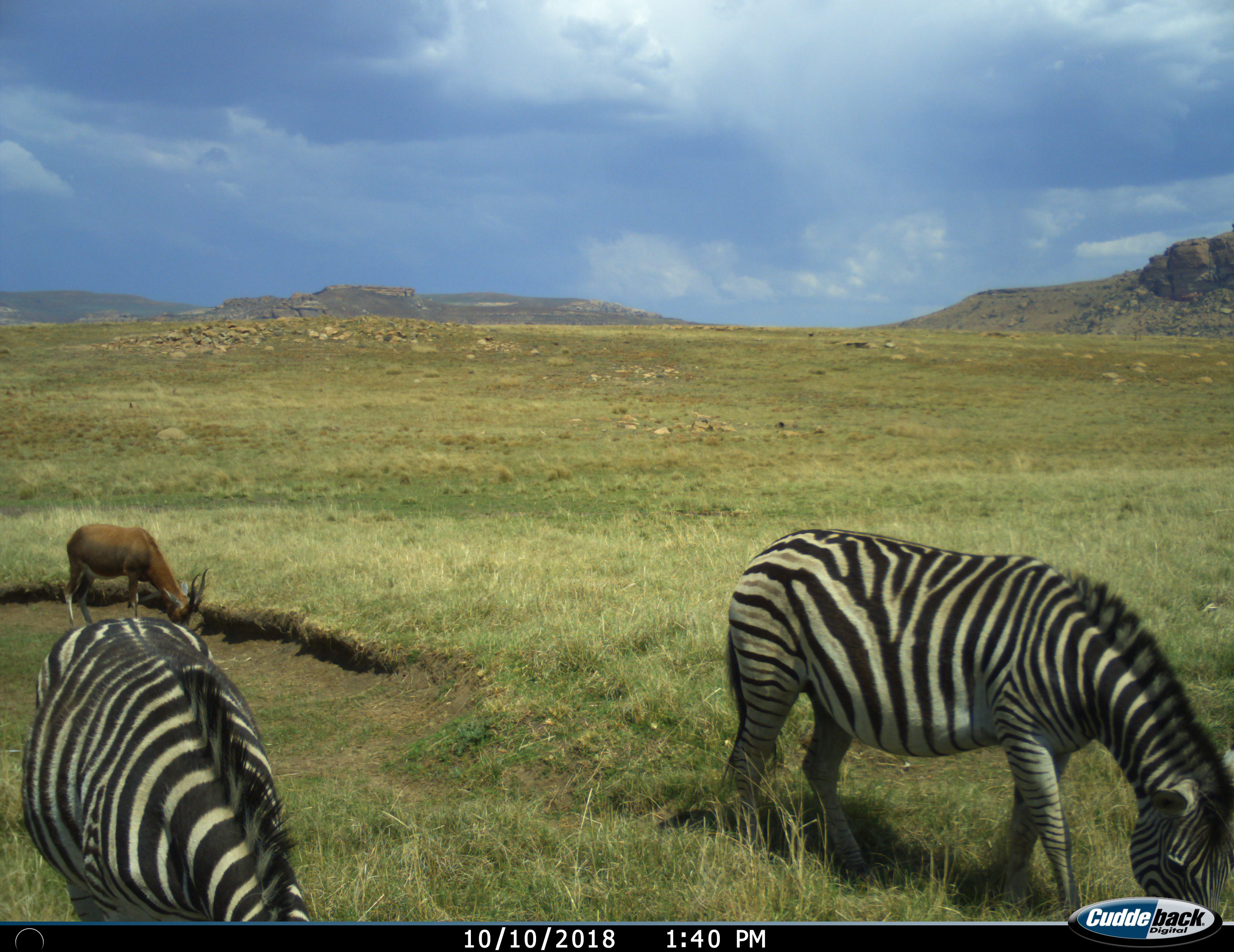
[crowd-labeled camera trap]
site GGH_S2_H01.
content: unidentified animal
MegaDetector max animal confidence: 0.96